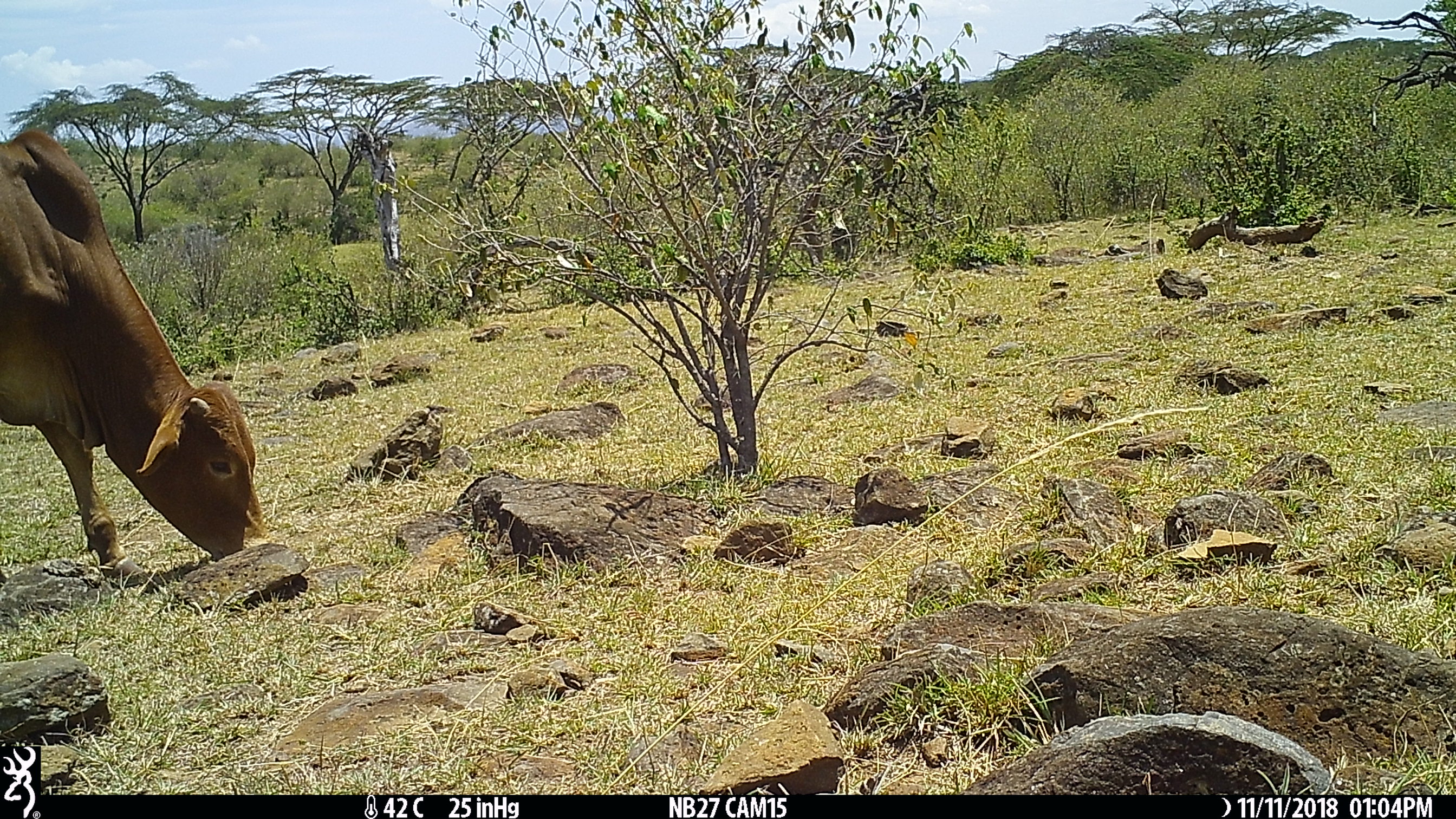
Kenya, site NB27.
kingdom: Animalia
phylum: Chordata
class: Mammalia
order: Artiodactyla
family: Bovidae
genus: Bos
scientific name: Bos taurus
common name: cattle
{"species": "cattle (Bos taurus)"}